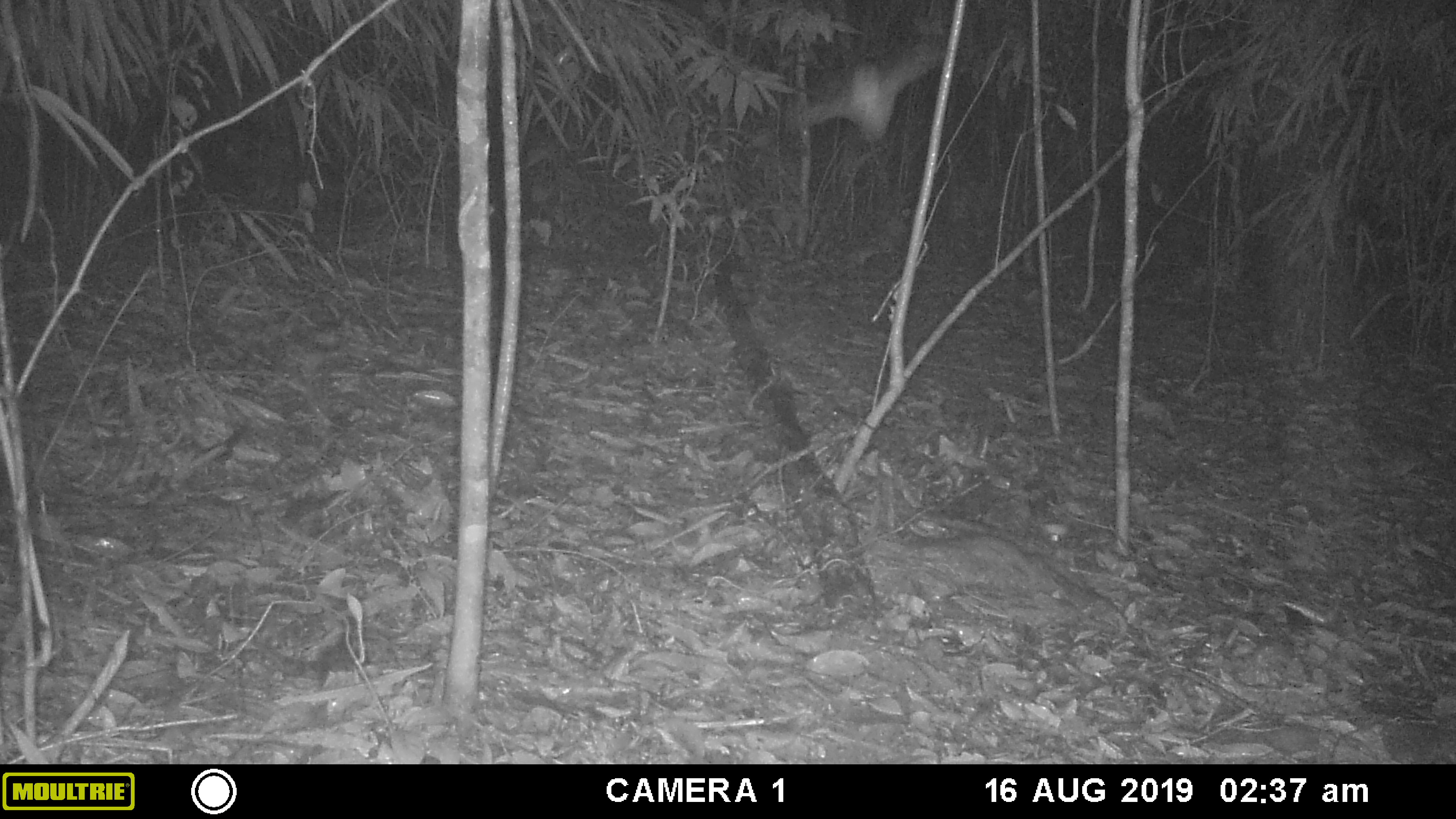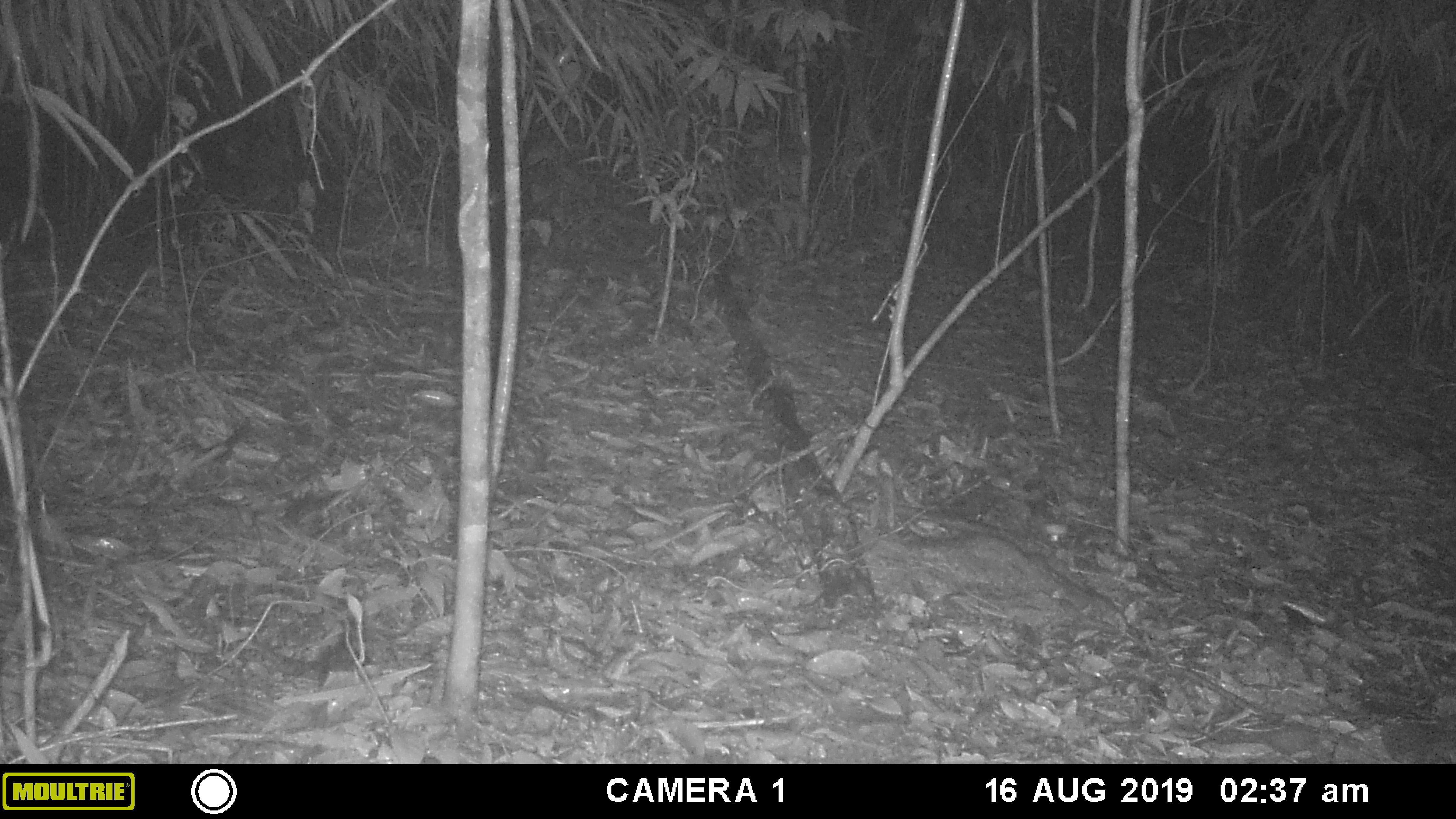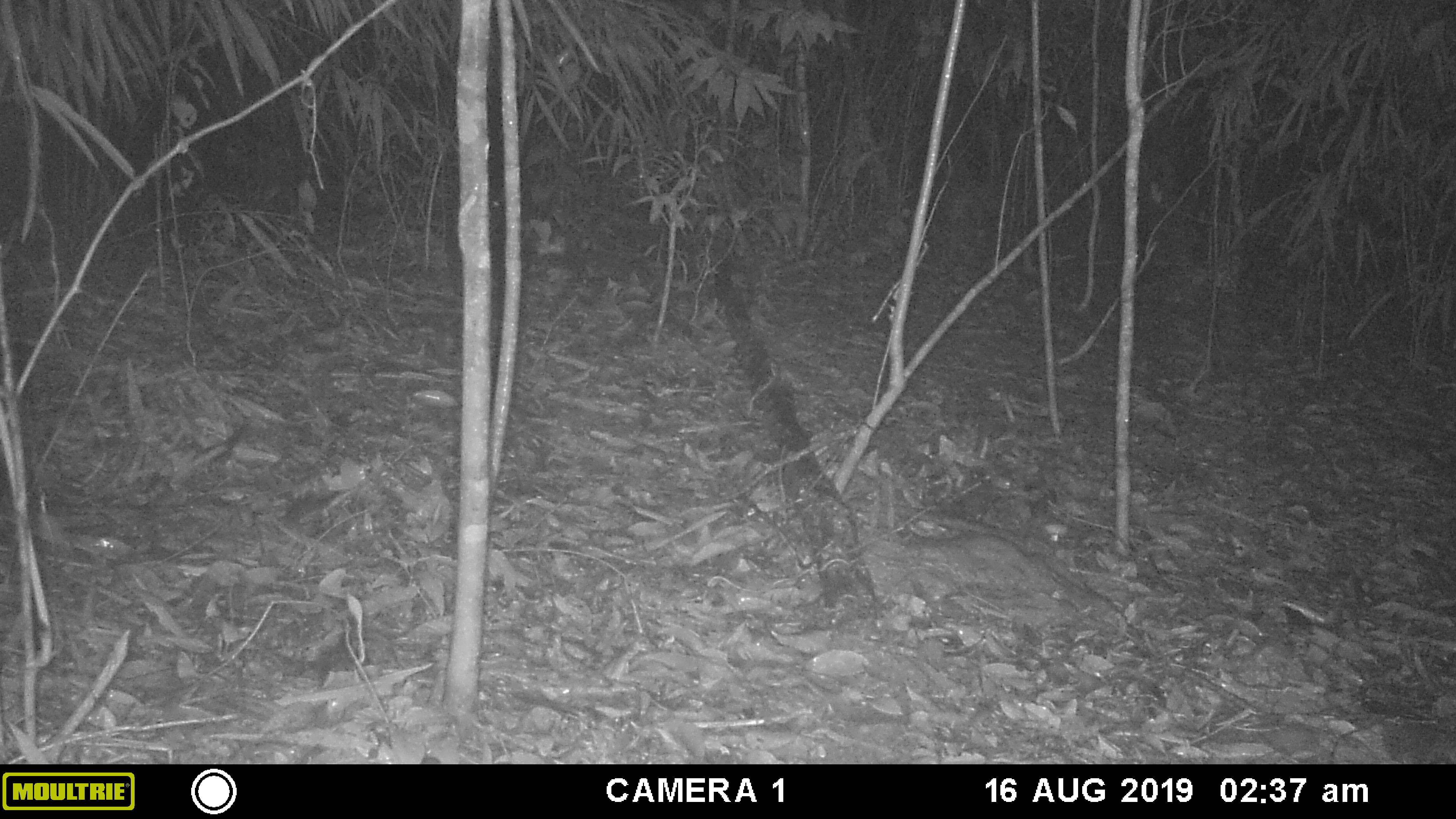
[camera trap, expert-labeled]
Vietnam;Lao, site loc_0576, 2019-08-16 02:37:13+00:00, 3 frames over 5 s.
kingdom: Animalia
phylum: Arthropoda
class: Insecta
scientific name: Insecta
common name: insect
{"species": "insect (Insecta)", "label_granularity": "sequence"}